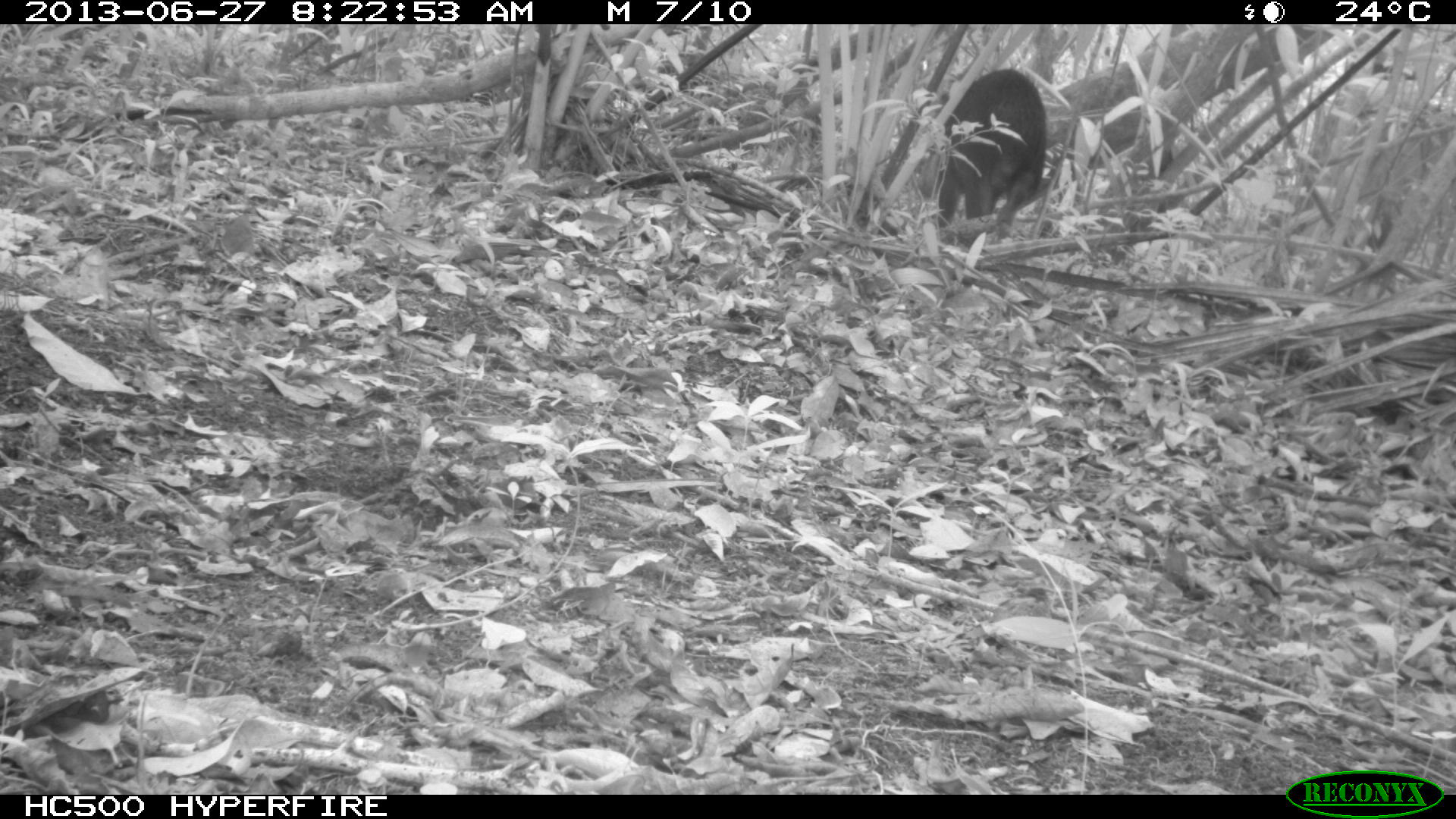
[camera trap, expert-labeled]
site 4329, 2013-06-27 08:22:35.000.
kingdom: Animalia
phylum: Chordata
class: Mammalia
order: Artiodactyla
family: Tayassuidae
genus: Tayassu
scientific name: Tayassu pecari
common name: white-lipped peccary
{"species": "Tayassu pecari (white-lipped peccary)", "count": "3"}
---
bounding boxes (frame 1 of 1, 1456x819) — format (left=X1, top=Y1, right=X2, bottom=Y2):
tayassu pecari: (left=933, top=66, right=1049, bottom=238)